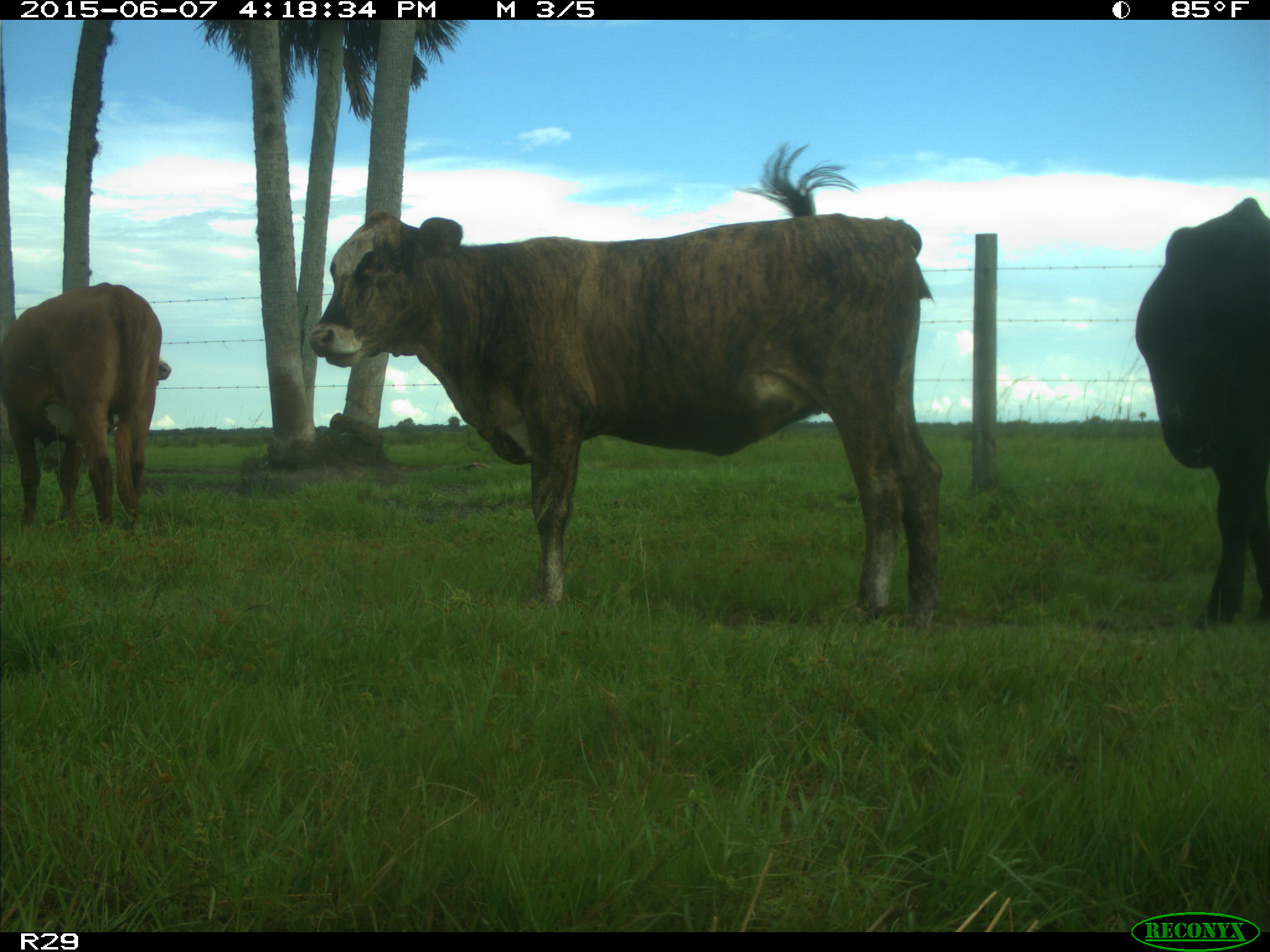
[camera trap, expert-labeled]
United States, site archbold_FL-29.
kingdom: Animalia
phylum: Chordata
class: Mammalia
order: Artiodactyla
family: Bovidae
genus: Bos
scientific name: Bos taurus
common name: domestic cow